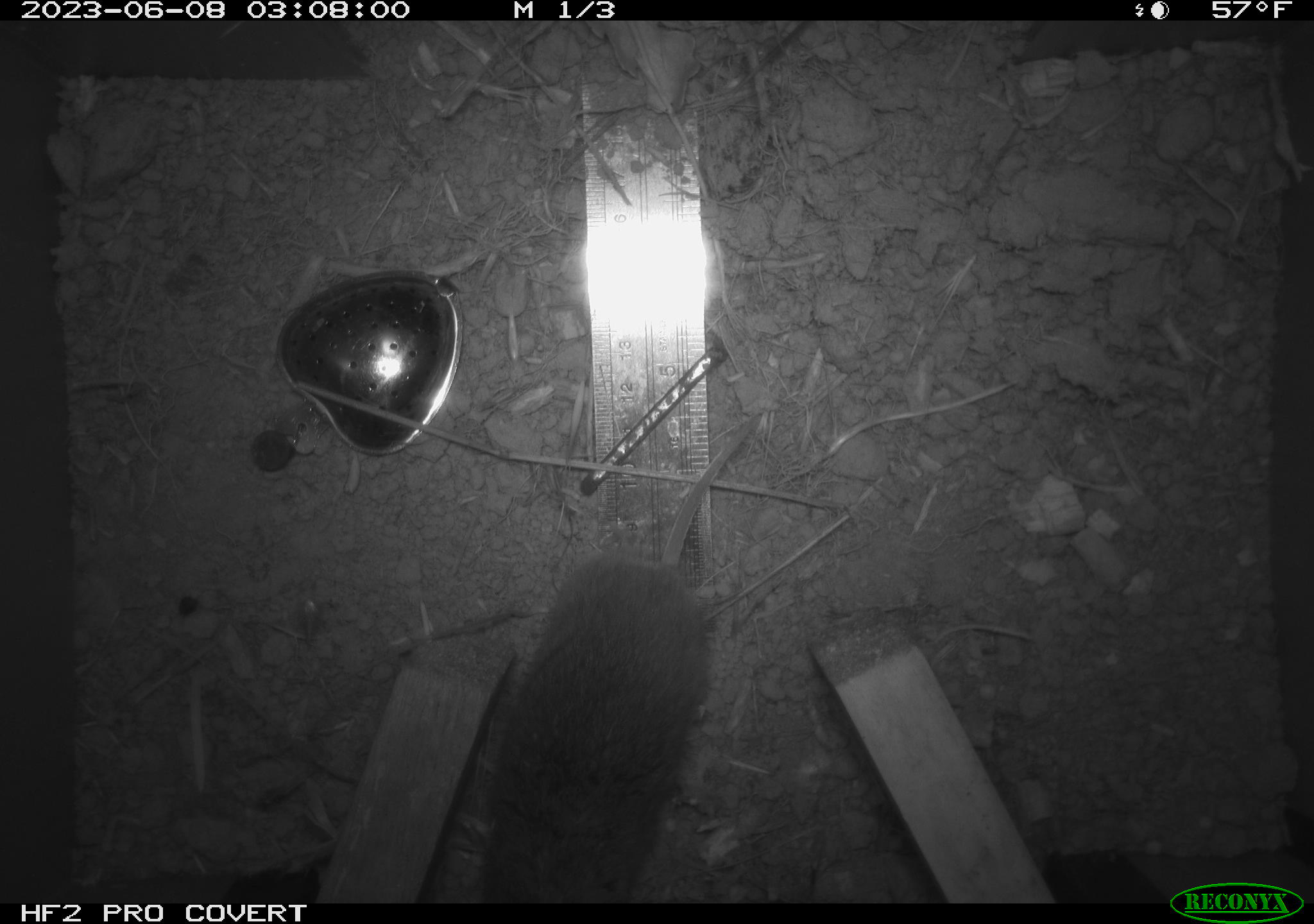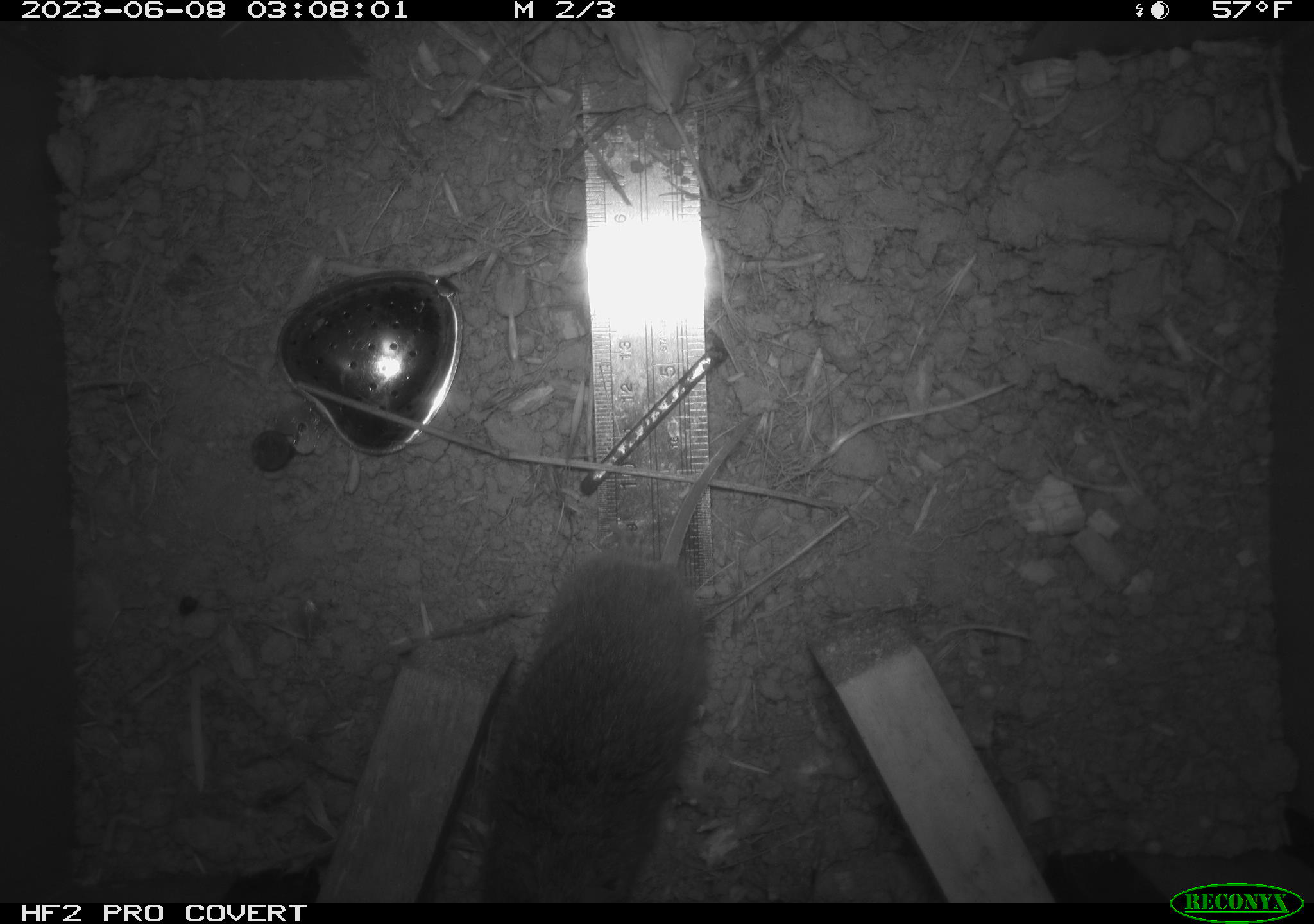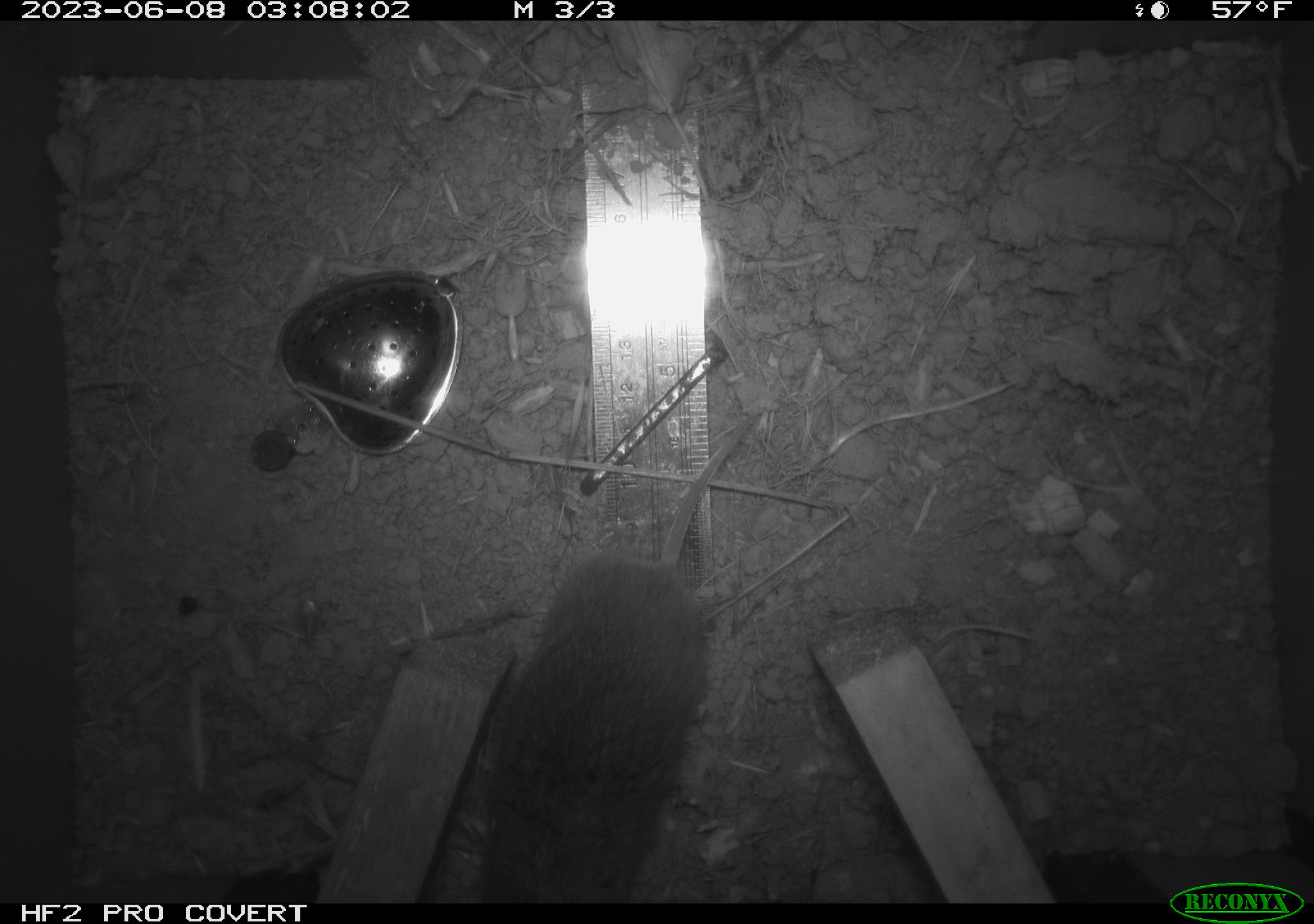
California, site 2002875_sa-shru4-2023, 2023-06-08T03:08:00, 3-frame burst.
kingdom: Animalia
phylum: Chordata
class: Mammalia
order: Rodentia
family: Cricetidae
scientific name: Arvicolinae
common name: voles, lemmings, and muskrats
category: arvicolinae subfamily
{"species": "arvicolinae subfamily (voles, lemmings, and muskrats) (Arvicolinae)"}